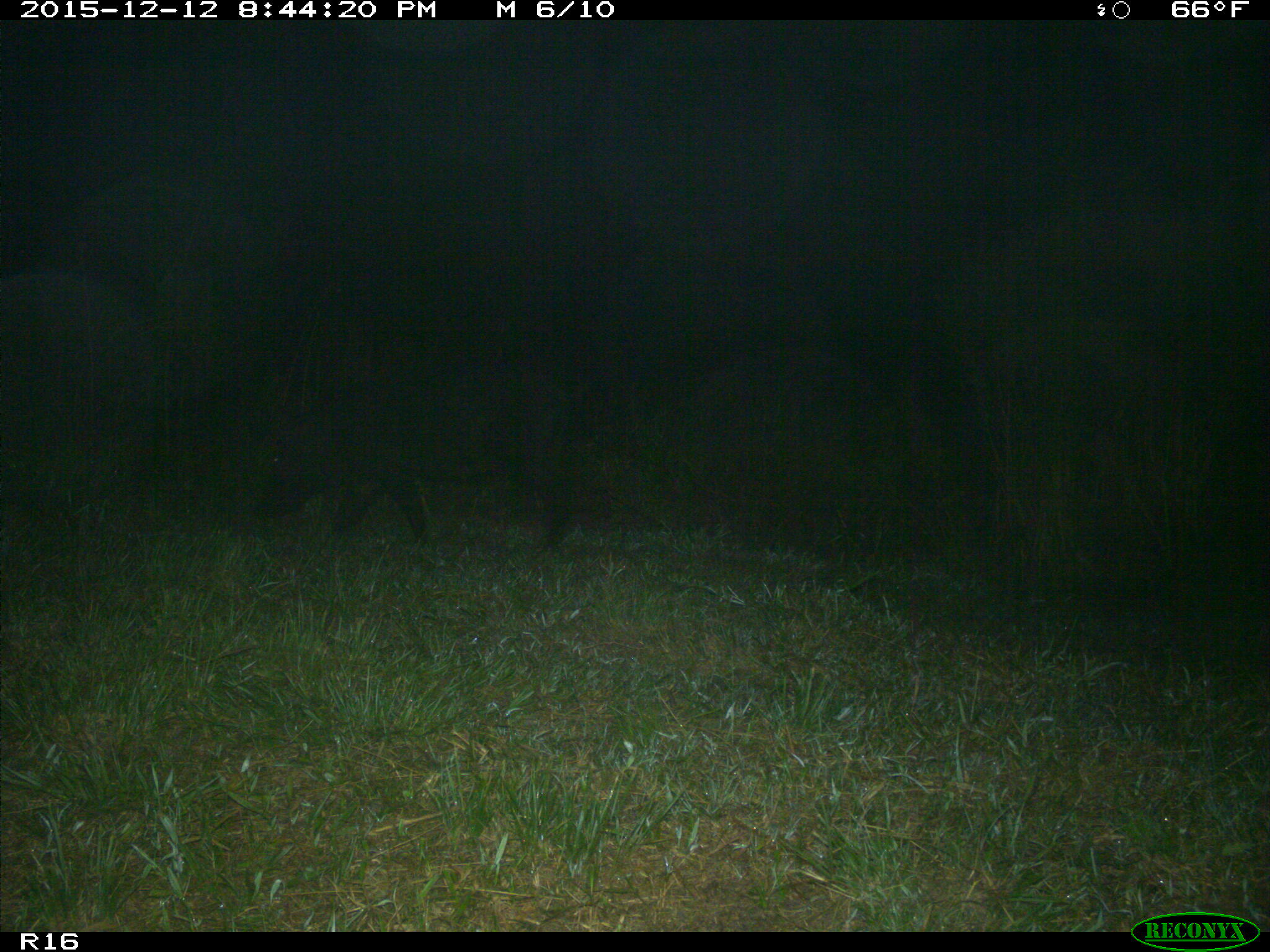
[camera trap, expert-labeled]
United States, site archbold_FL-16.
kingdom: Animalia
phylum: Chordata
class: Mammalia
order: Artiodactyla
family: Suidae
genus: Sus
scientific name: Sus scrofa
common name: wild boar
Sus scrofa (wild boar).